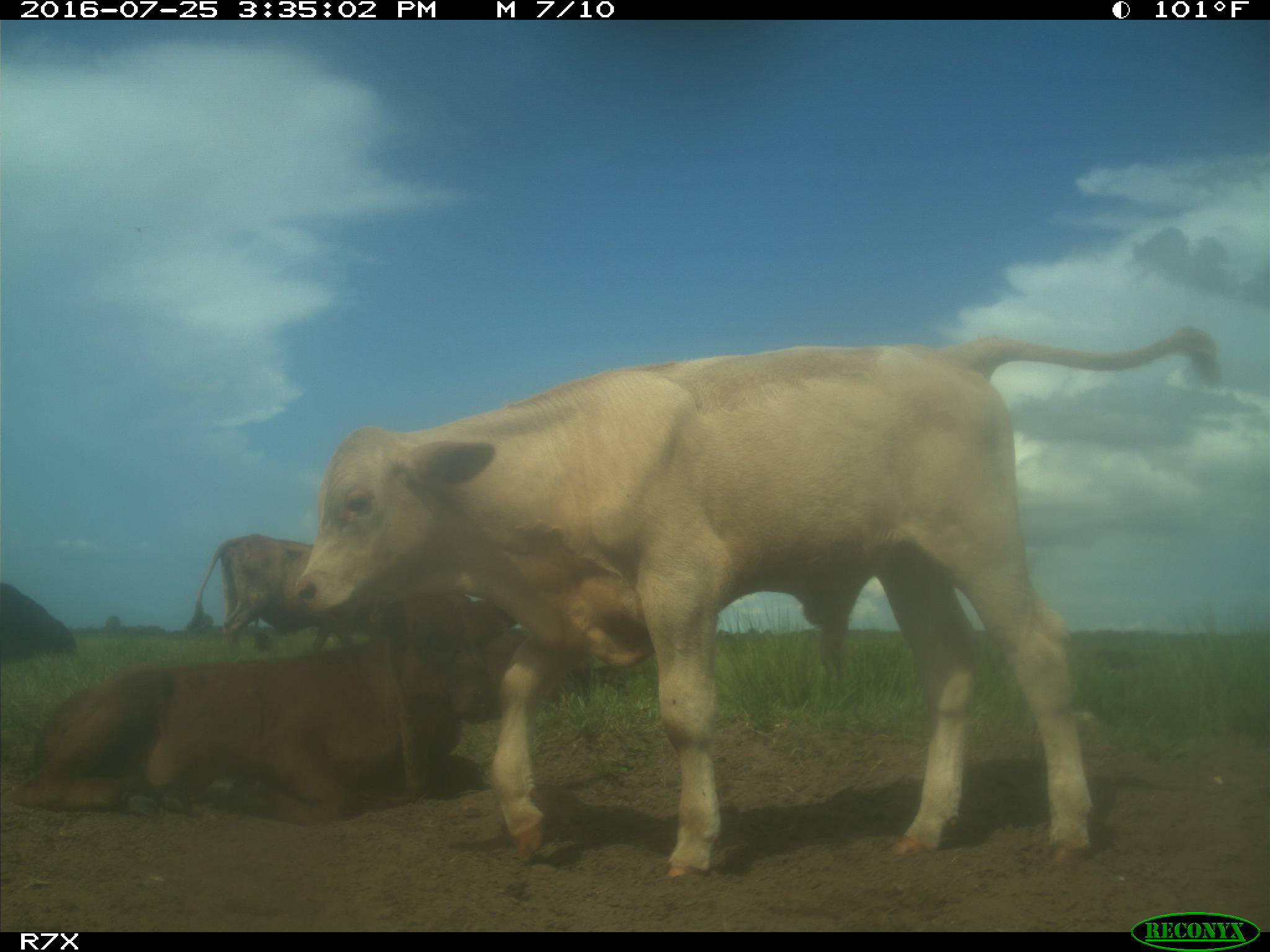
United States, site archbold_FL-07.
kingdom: Animalia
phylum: Chordata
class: Mammalia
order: Artiodactyla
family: Bovidae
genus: Bos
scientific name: Bos taurus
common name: domestic cow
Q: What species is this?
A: Bos taurus (domestic cow).